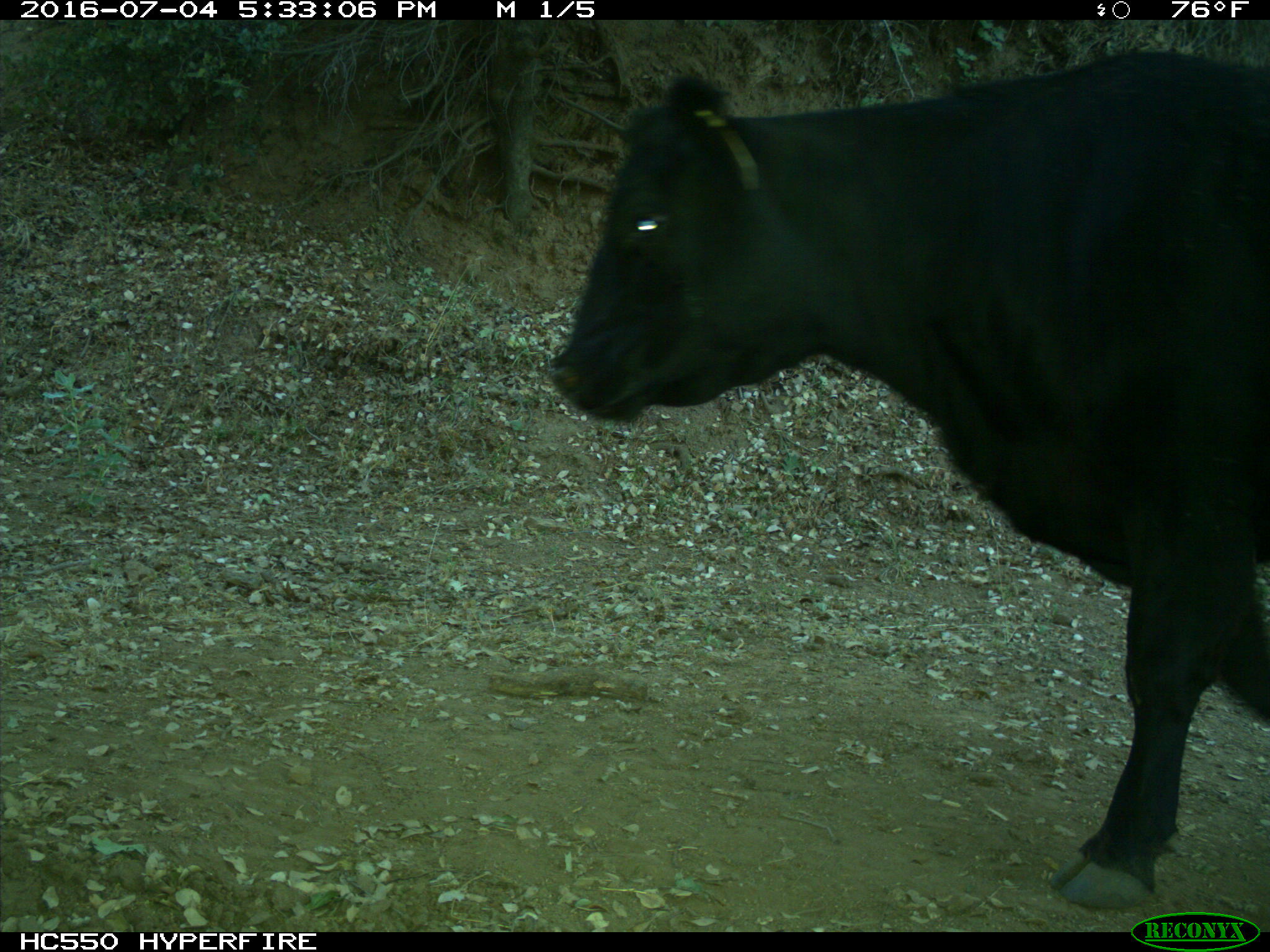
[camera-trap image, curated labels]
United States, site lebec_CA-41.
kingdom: Animalia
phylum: Chordata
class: Mammalia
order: Artiodactyla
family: Bovidae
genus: Bos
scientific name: Bos taurus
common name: domestic cow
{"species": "Bos taurus (domestic cow)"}